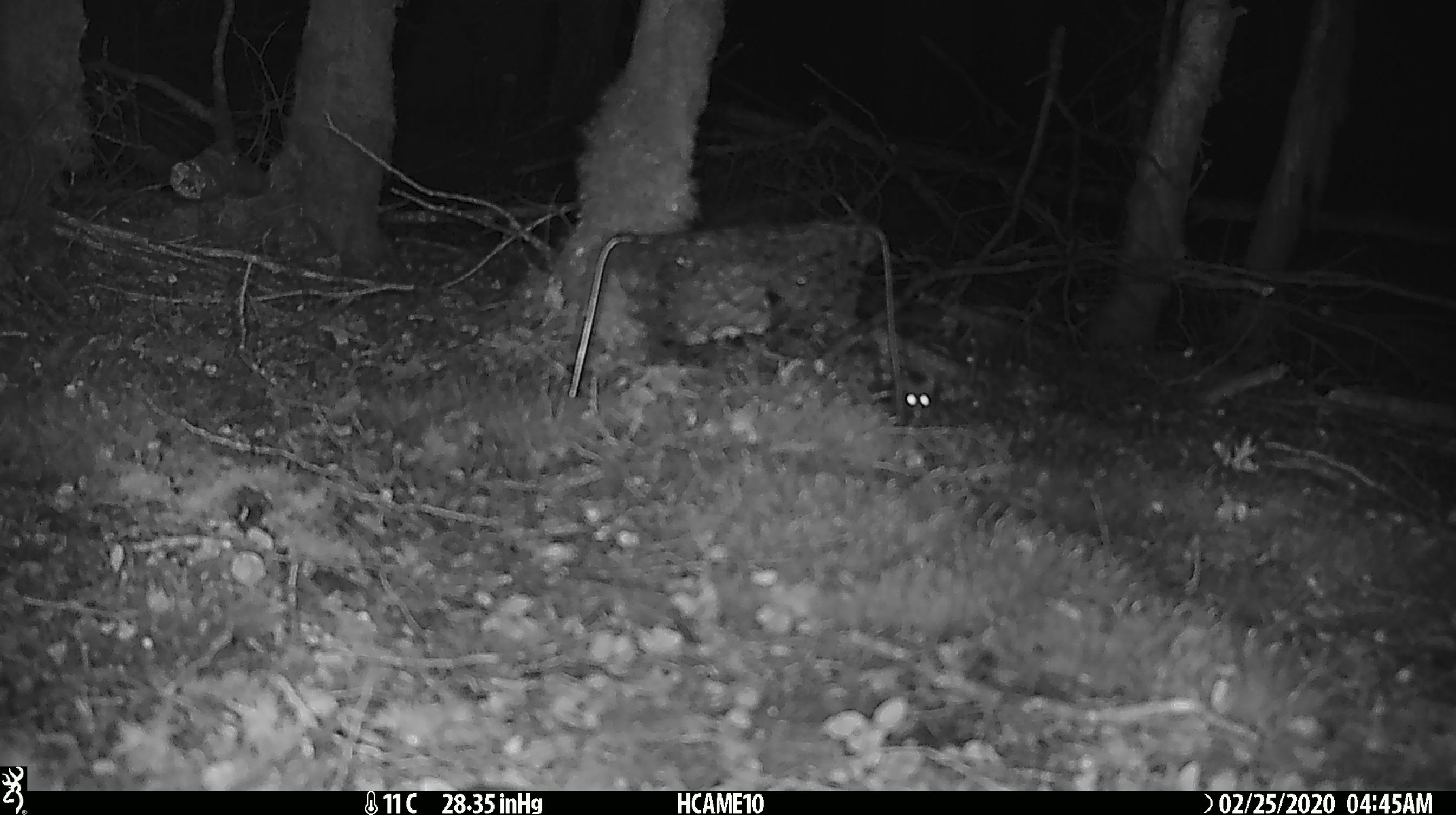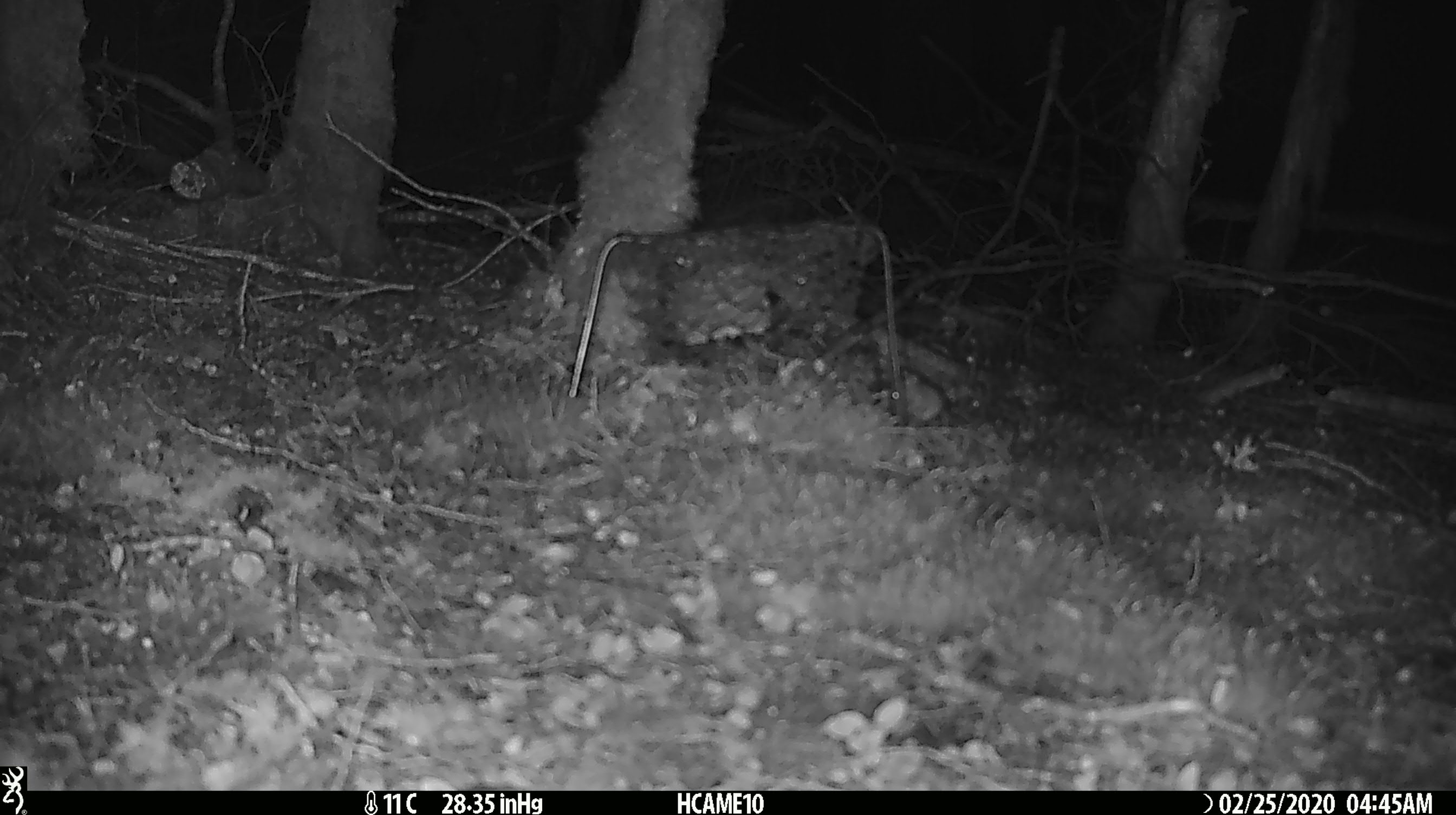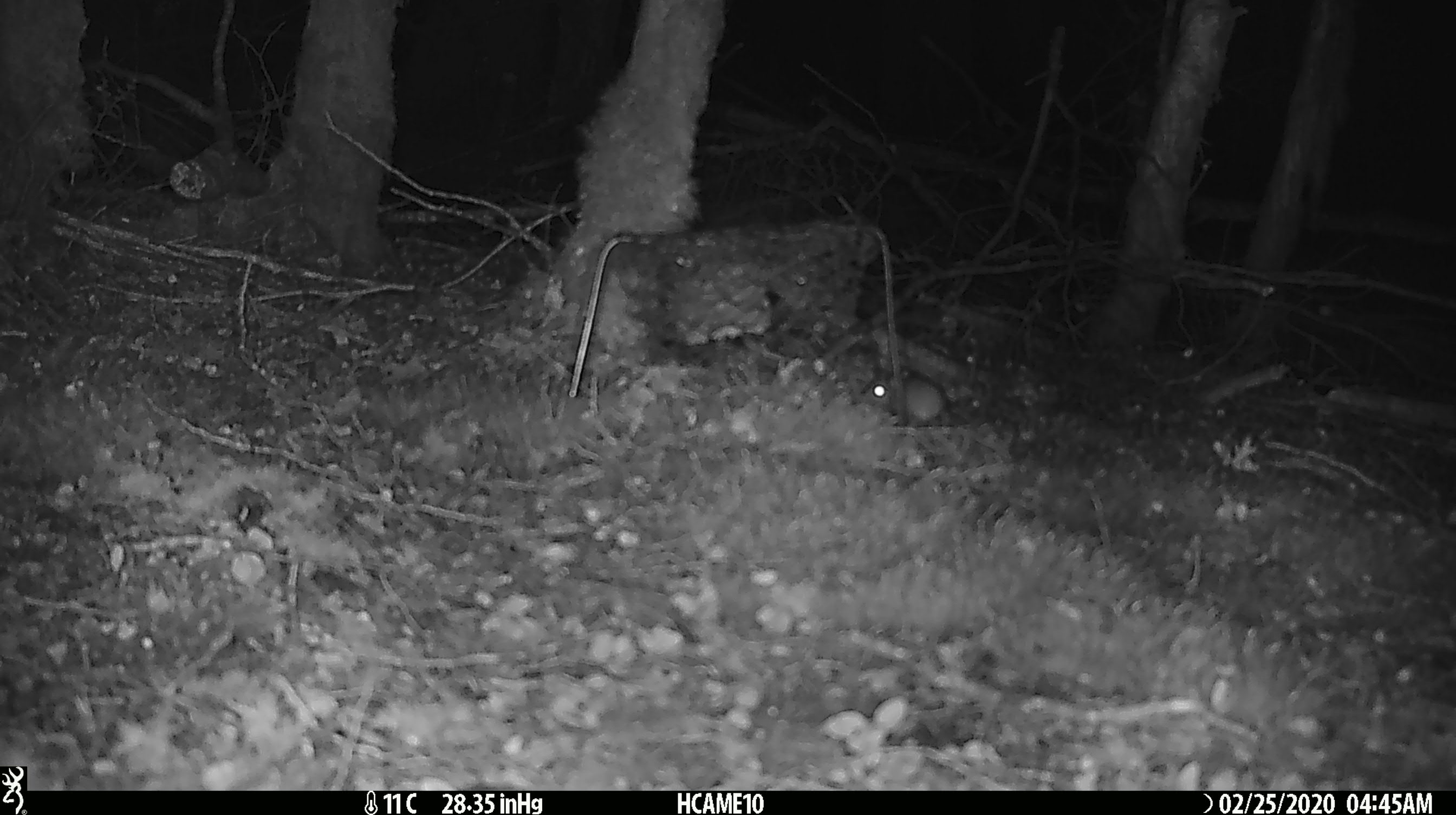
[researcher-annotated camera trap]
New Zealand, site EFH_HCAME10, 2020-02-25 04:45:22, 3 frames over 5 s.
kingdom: Animalia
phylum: Chordata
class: Mammalia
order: Rodentia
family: Muridae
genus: Mus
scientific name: Mus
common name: mouse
Mouse (Mus).